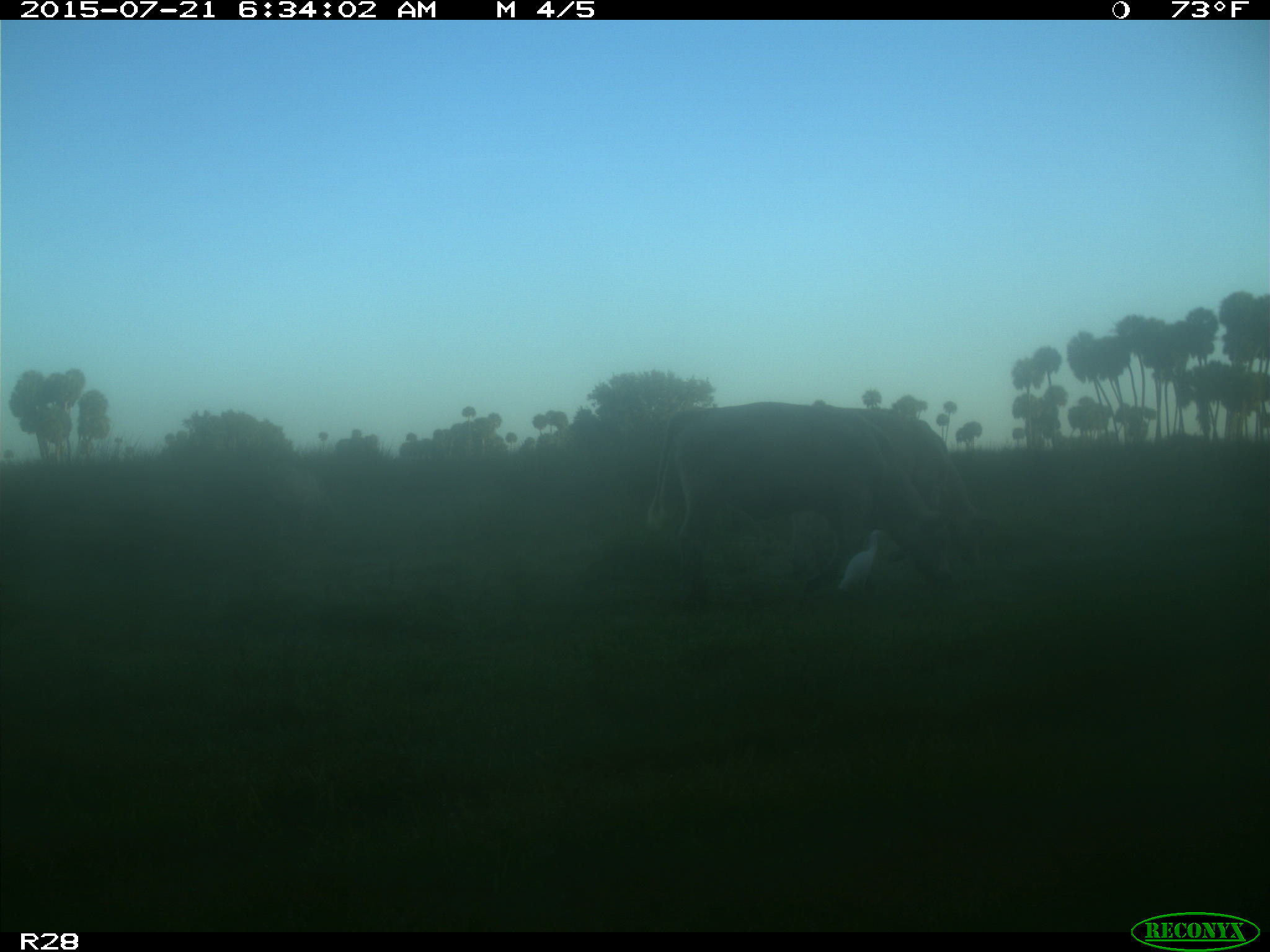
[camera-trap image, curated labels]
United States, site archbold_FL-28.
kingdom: Animalia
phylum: Chordata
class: Mammalia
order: Artiodactyla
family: Bovidae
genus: Bos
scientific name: Bos taurus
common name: domestic cow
Bos taurus (domestic cow).